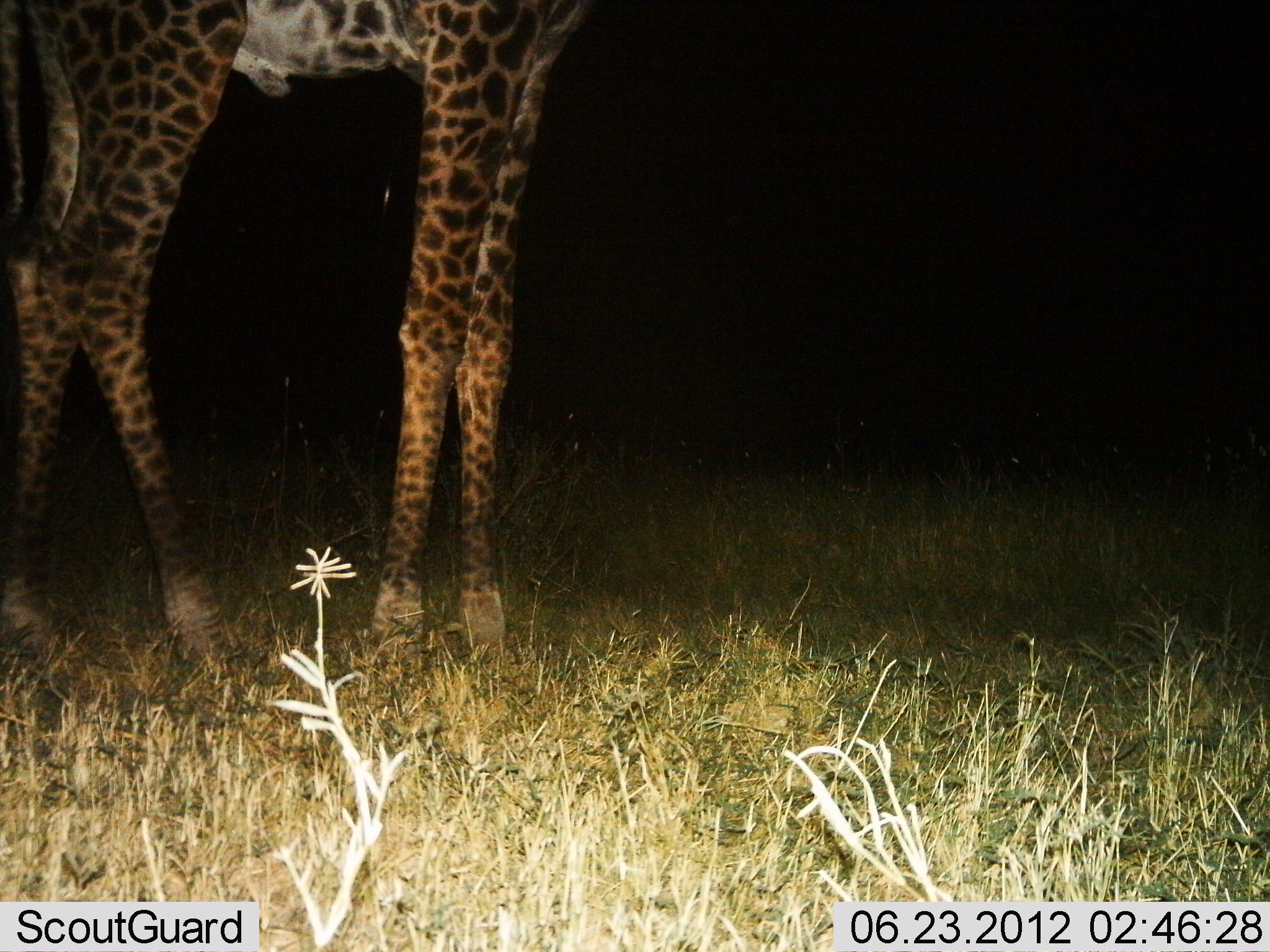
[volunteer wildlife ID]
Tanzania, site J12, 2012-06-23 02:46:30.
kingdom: Animalia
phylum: Chordata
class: Mammalia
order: Artiodactyla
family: Giraffidae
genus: Giraffa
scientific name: Giraffa camelopardalis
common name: giraffe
Giraffe (Giraffa camelopardalis), count 1. Behavior (volunteer vote fractions): standing 90%, resting 0%, moving 10%, interacting 0%. Young present (vote fraction): 0%. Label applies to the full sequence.